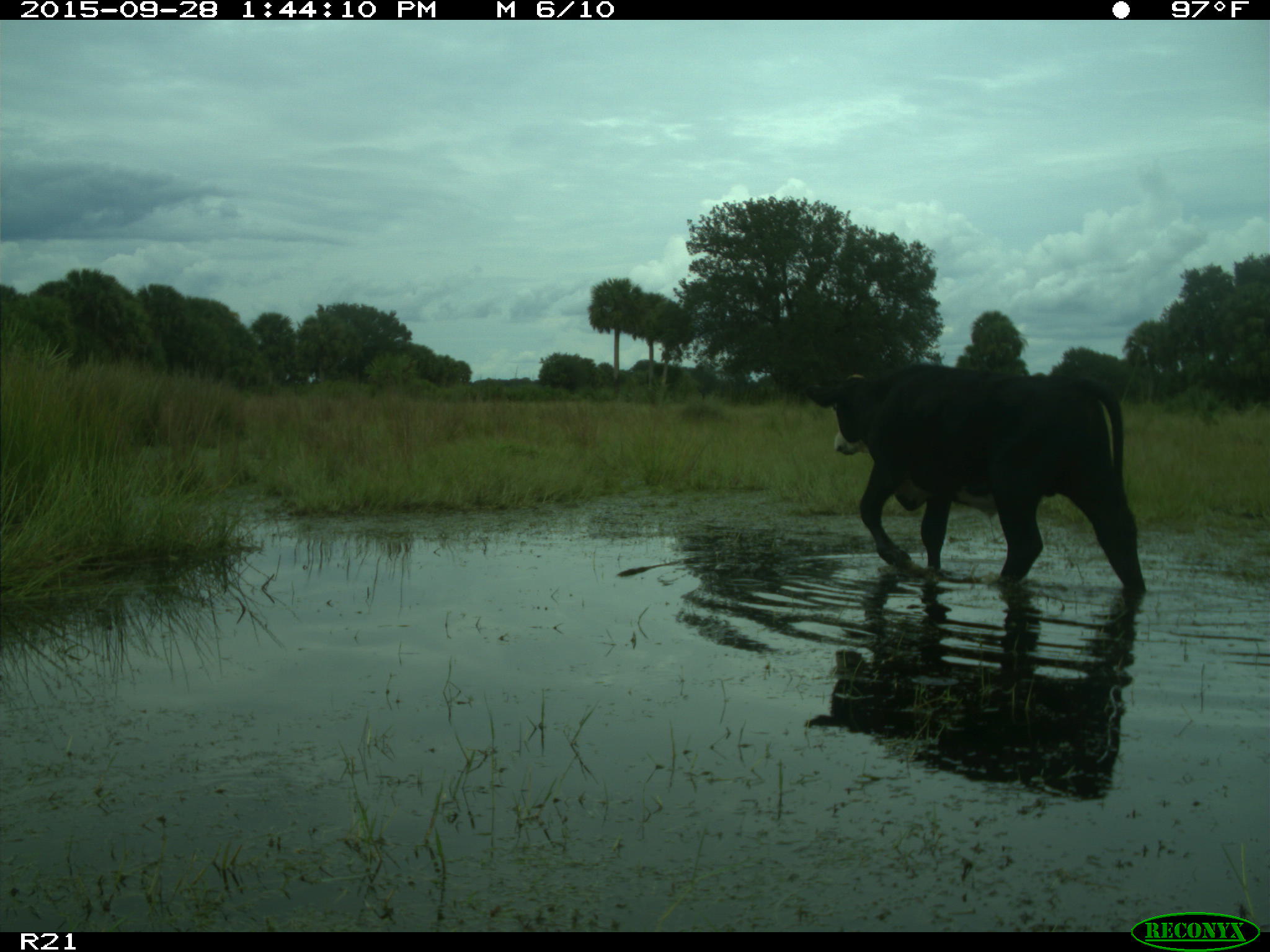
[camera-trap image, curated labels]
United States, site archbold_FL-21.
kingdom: Animalia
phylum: Chordata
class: Mammalia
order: Artiodactyla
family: Bovidae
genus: Bos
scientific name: Bos taurus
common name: domestic cow